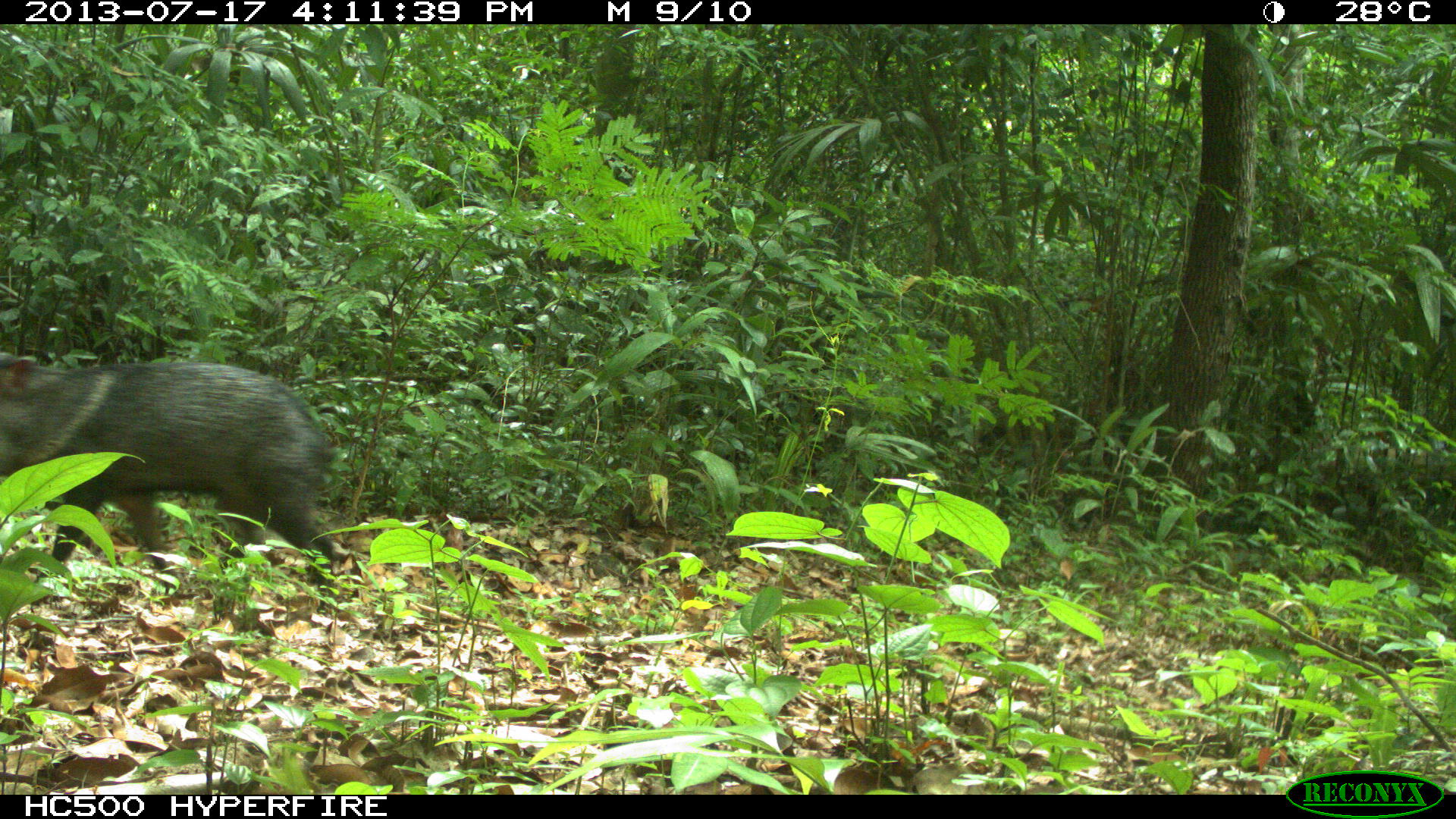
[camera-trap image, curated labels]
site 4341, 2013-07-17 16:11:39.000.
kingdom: Animalia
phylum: Chordata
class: Mammalia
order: Artiodactyla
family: Tayassuidae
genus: Pecari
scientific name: Pecari tajacu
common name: collared peccary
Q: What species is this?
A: Pecari tajacu (collared peccary).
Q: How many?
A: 1.